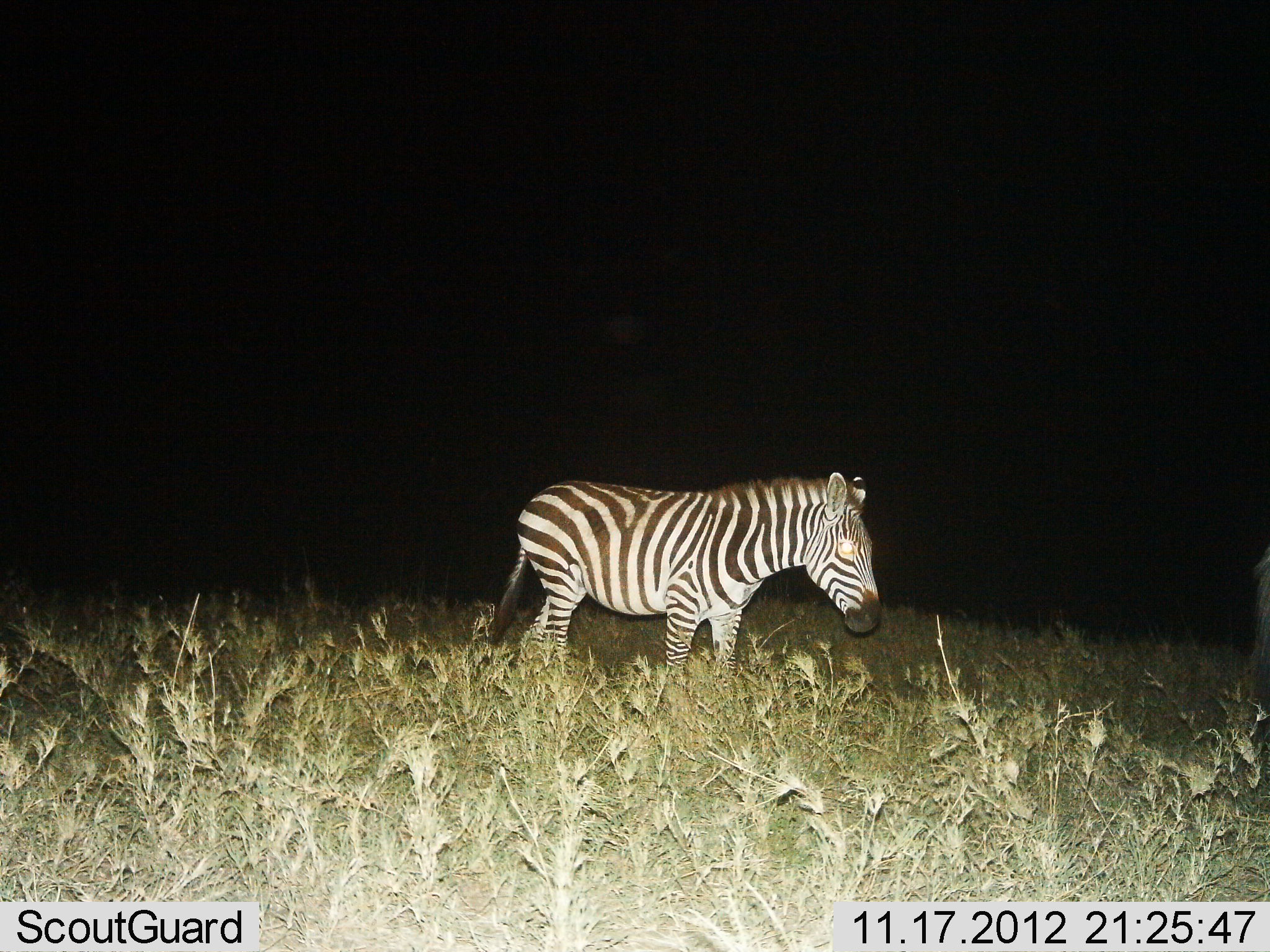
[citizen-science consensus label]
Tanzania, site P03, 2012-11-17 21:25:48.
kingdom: Animalia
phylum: Chordata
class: Mammalia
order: Perissodactyla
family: Equidae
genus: Equus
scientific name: Equus quagga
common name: plains zebra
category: zebra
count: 1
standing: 80%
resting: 0%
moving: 20%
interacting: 0%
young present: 0%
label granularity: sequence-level